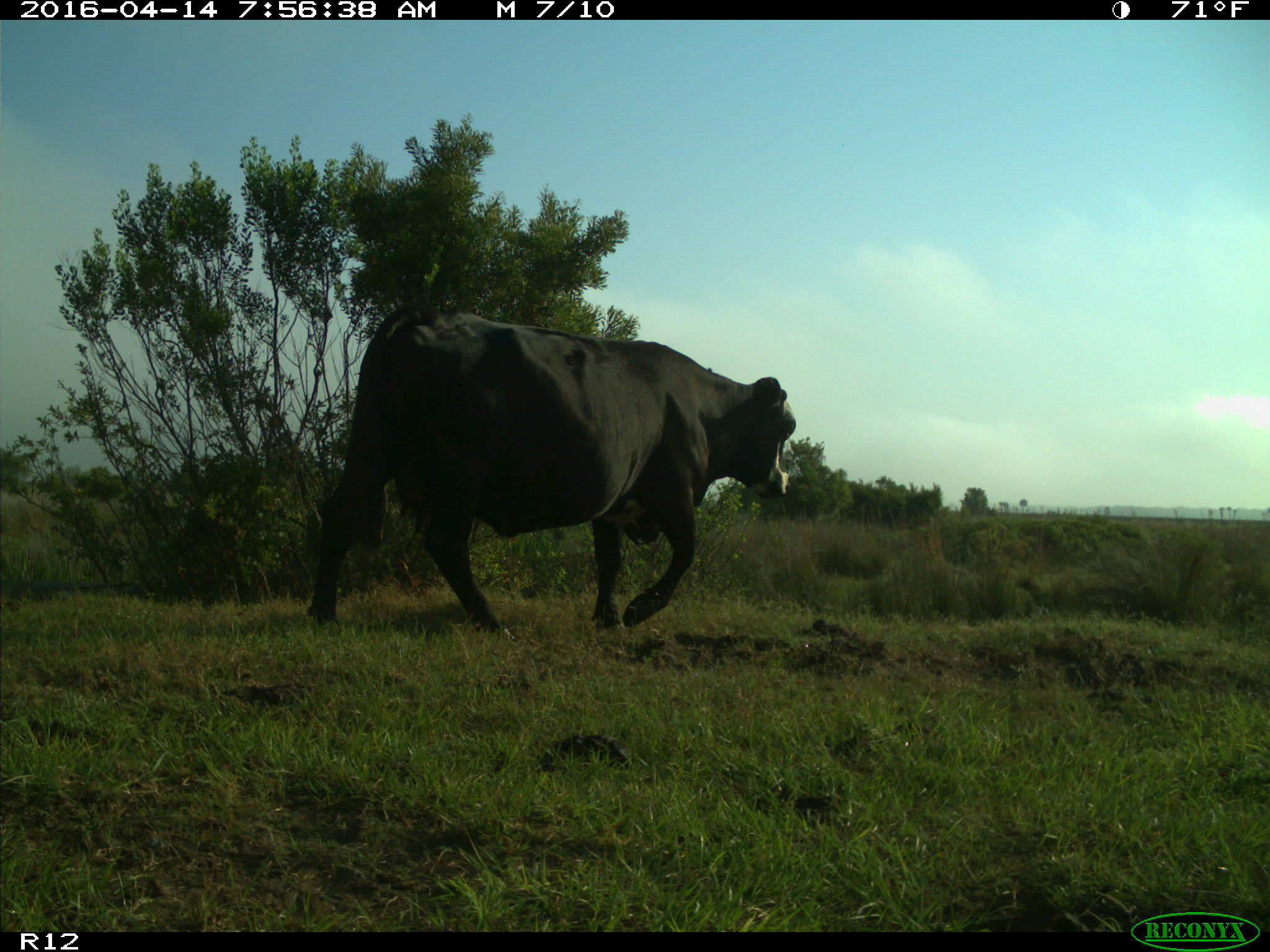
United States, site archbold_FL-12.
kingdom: Animalia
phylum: Chordata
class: Mammalia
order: Artiodactyla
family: Bovidae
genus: Bos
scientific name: Bos taurus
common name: domestic cow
Bos taurus (domestic cow).